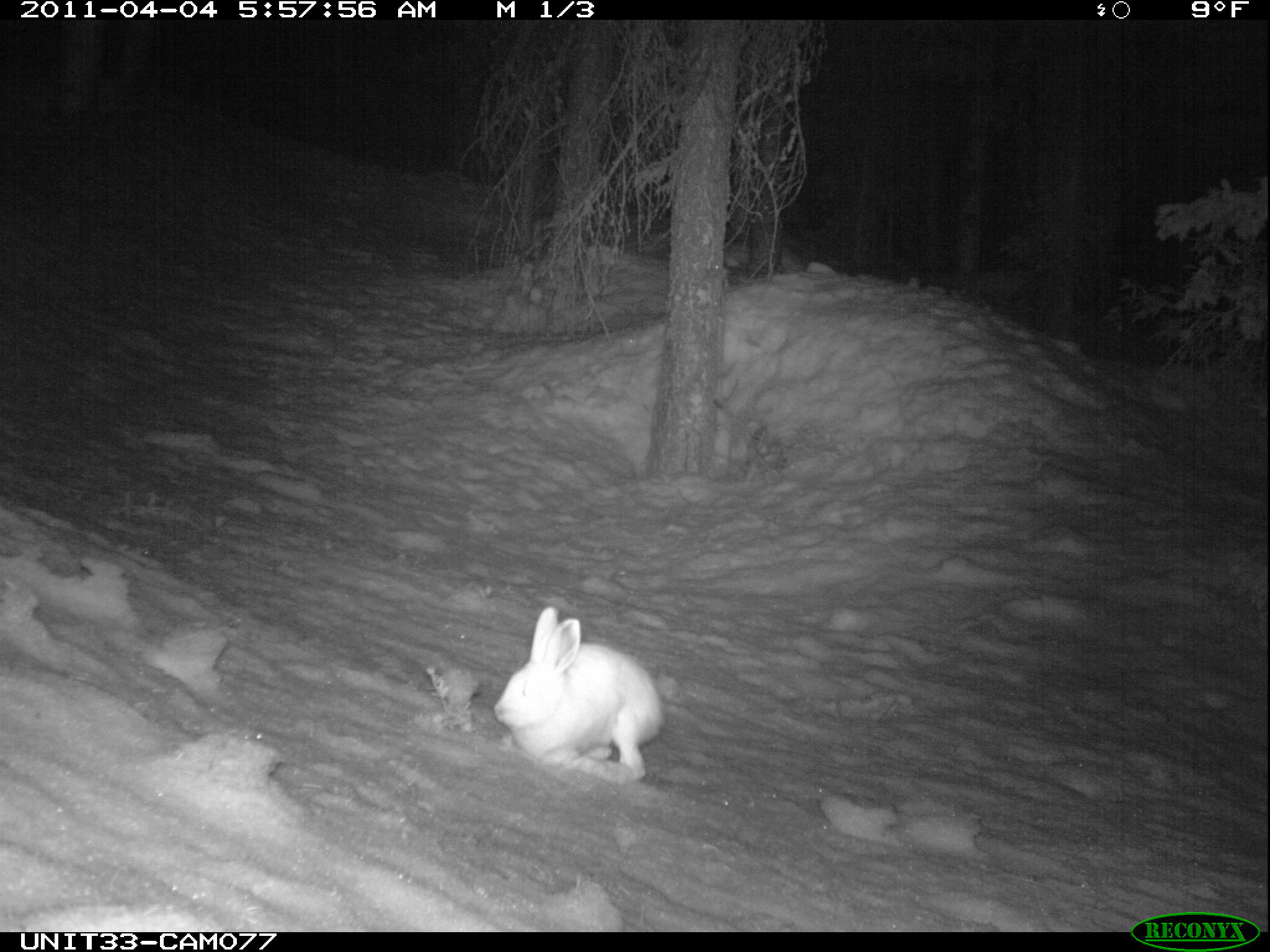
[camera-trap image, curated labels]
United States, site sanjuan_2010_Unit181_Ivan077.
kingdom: Animalia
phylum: Chordata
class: Mammalia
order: Lagomorpha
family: Leporidae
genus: Lepus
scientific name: Lepus americanus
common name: snowshoe hare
Lepus americanus (snowshoe hare).